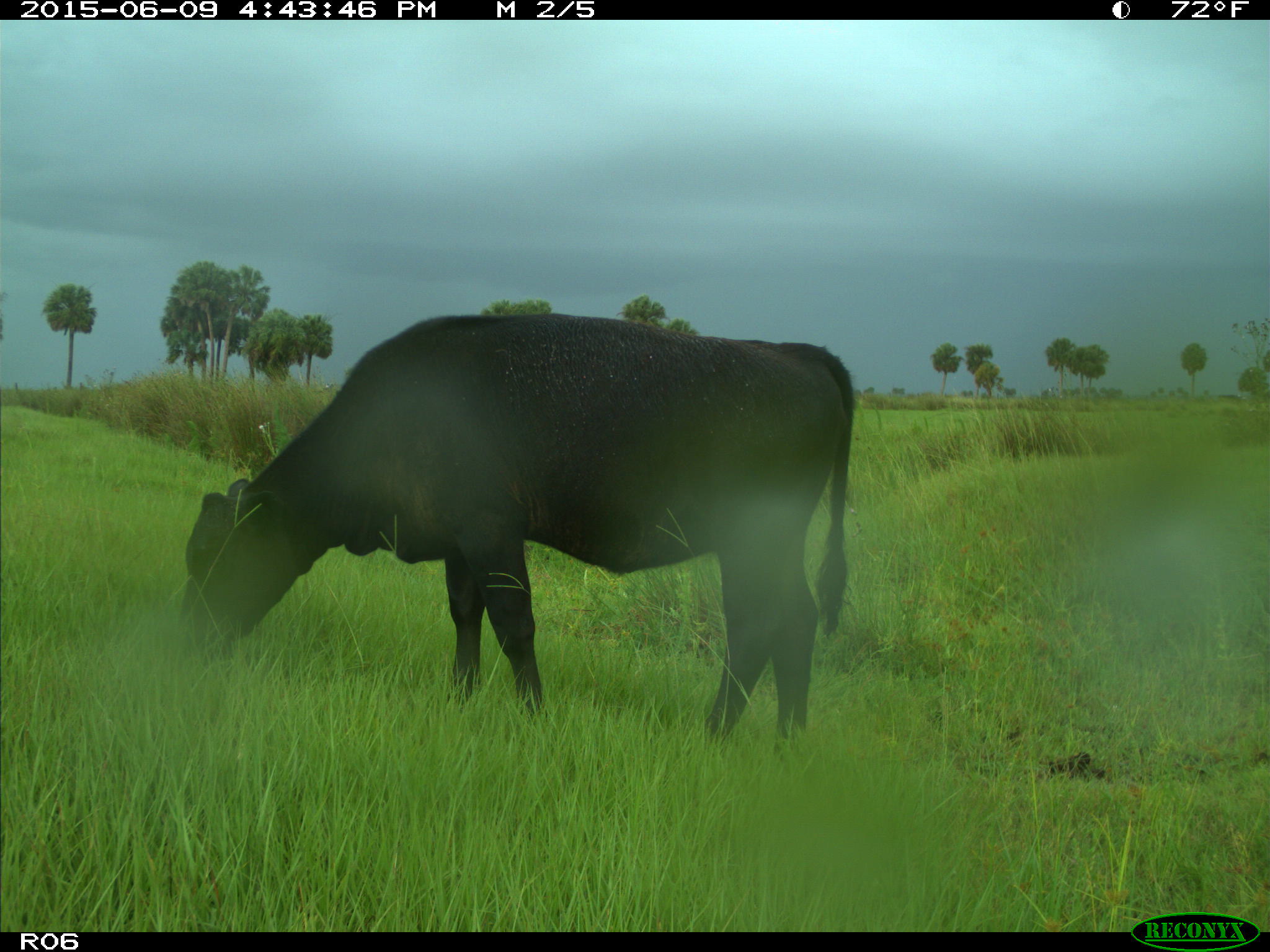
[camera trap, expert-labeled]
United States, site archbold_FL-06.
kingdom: Animalia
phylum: Chordata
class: Mammalia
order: Artiodactyla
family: Bovidae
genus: Bos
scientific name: Bos taurus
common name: domestic cow